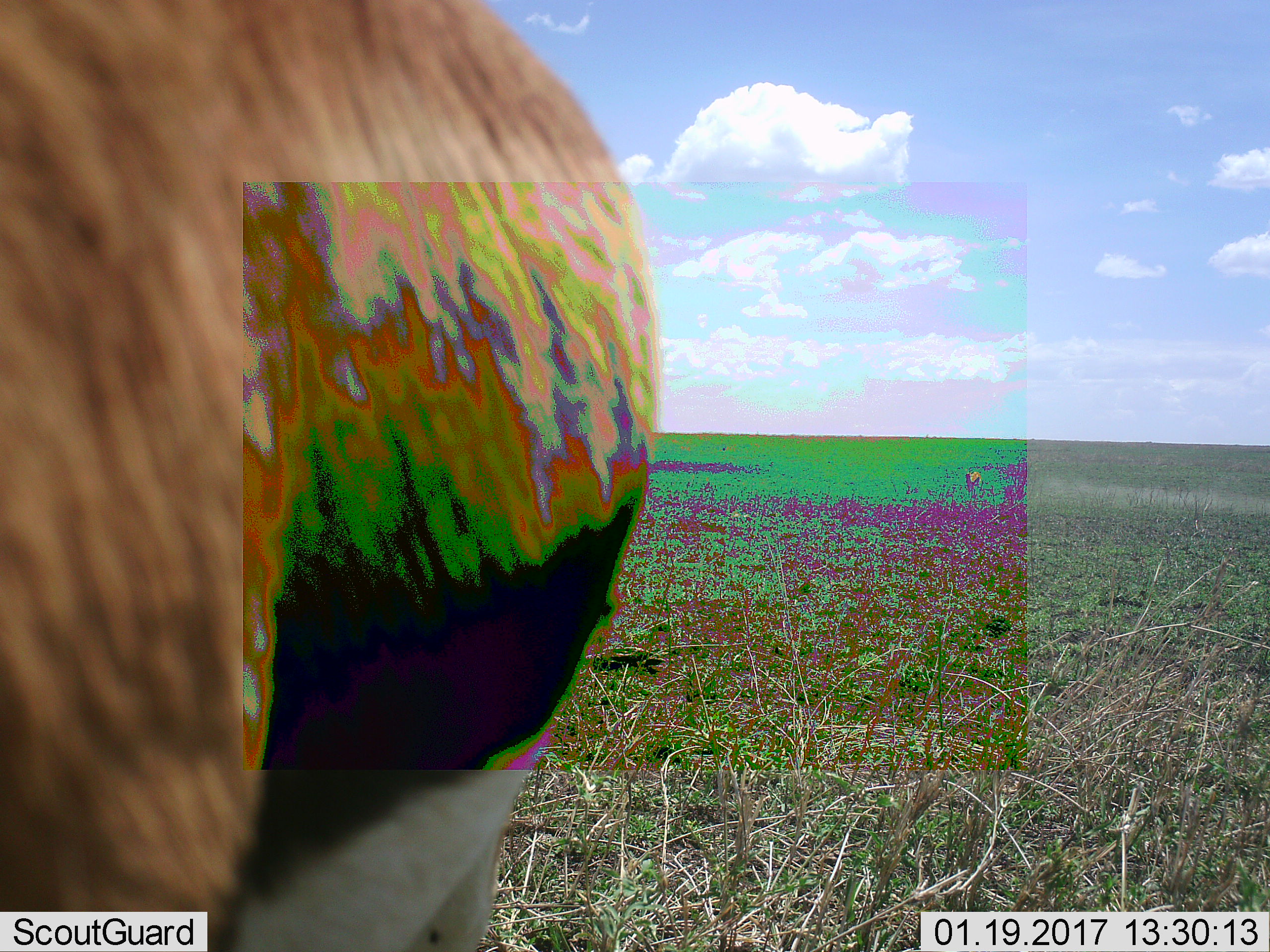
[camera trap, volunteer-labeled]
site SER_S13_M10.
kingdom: Animalia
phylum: Chordata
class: Mammalia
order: Artiodactyla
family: Bovidae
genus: Eudorcas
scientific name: Eudorcas thomsonii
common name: thomson's gazelle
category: gazellethomsons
Gazellethomsons (thomson's gazelle) (Eudorcas thomsonii), count 2. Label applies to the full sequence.